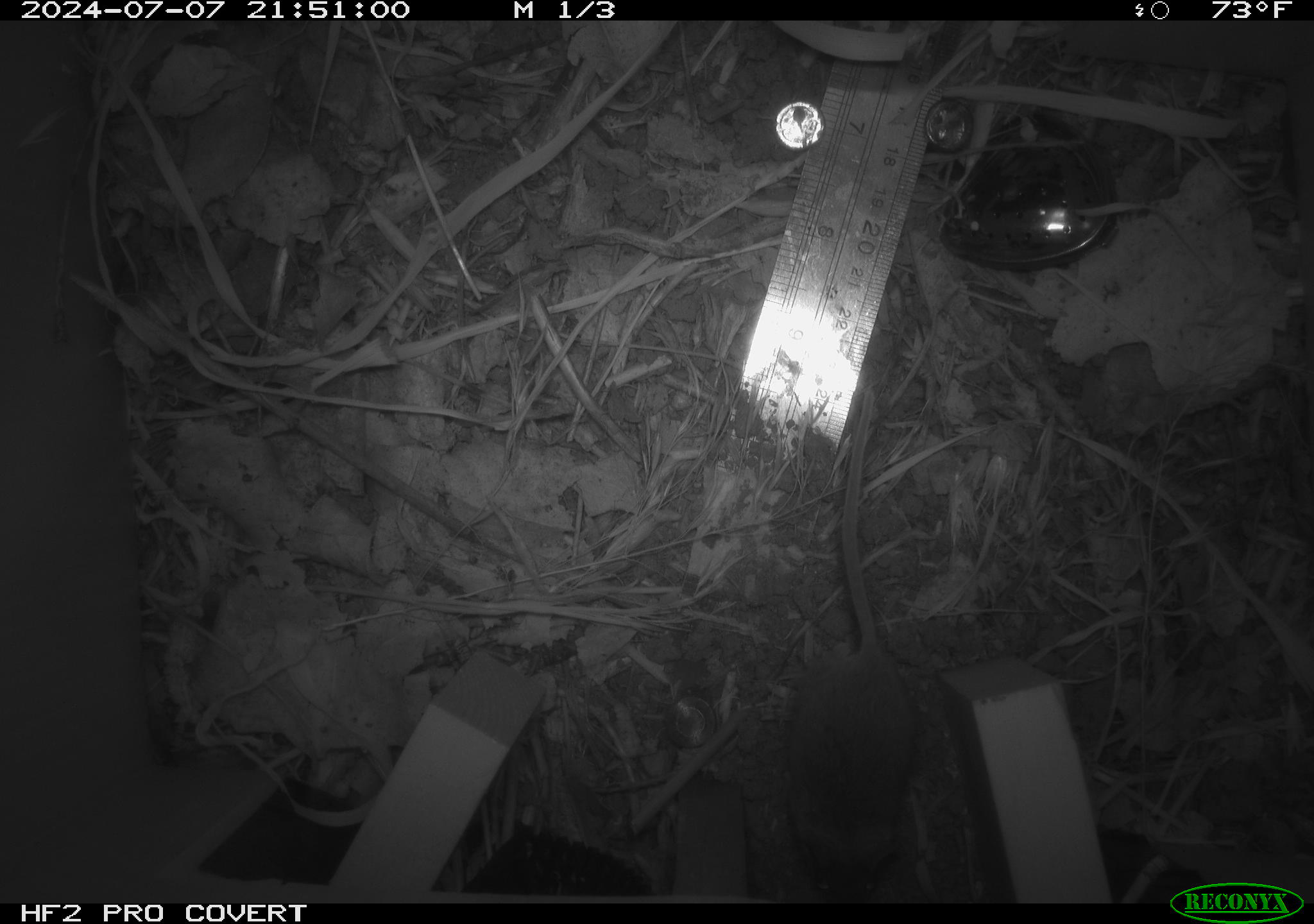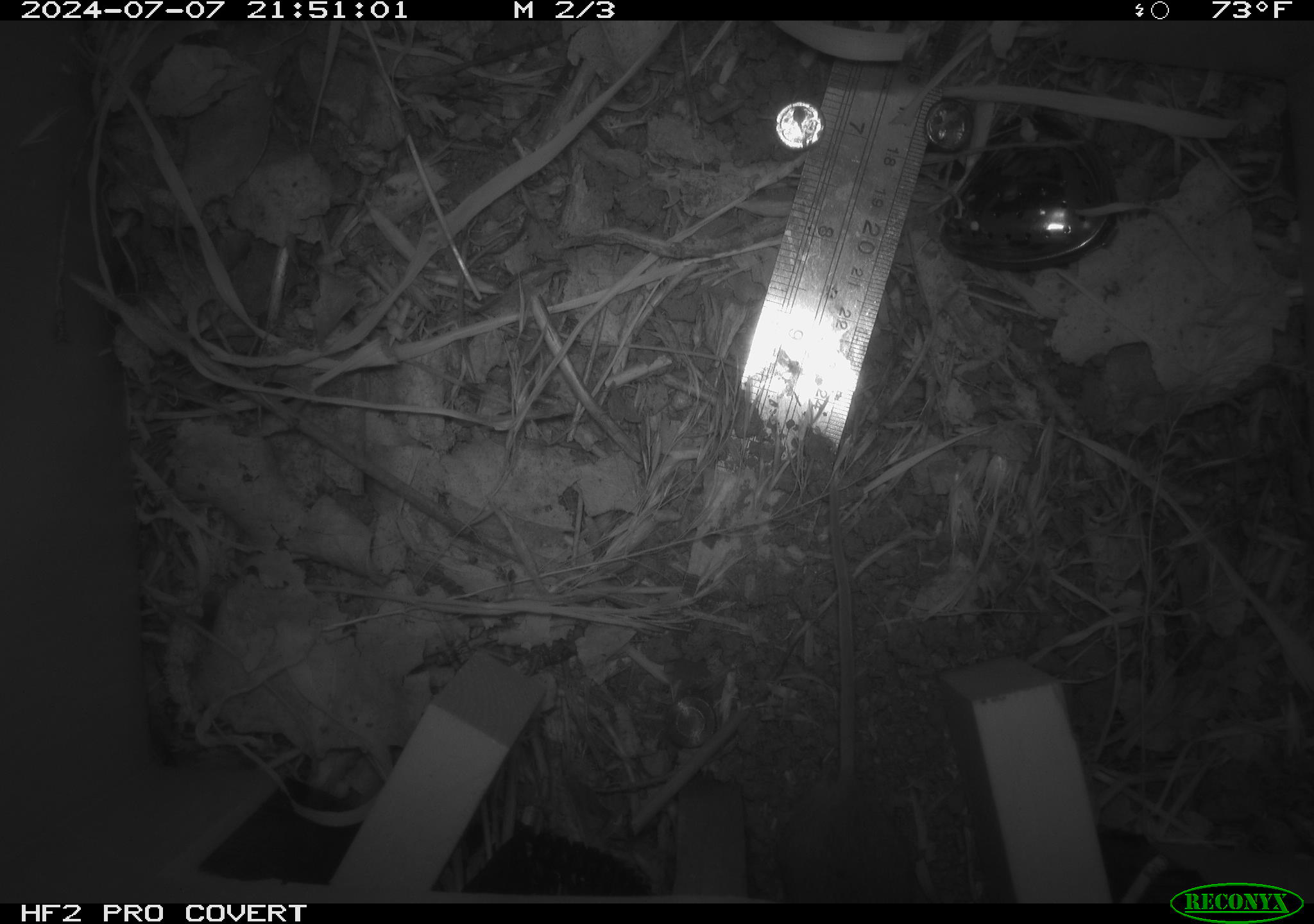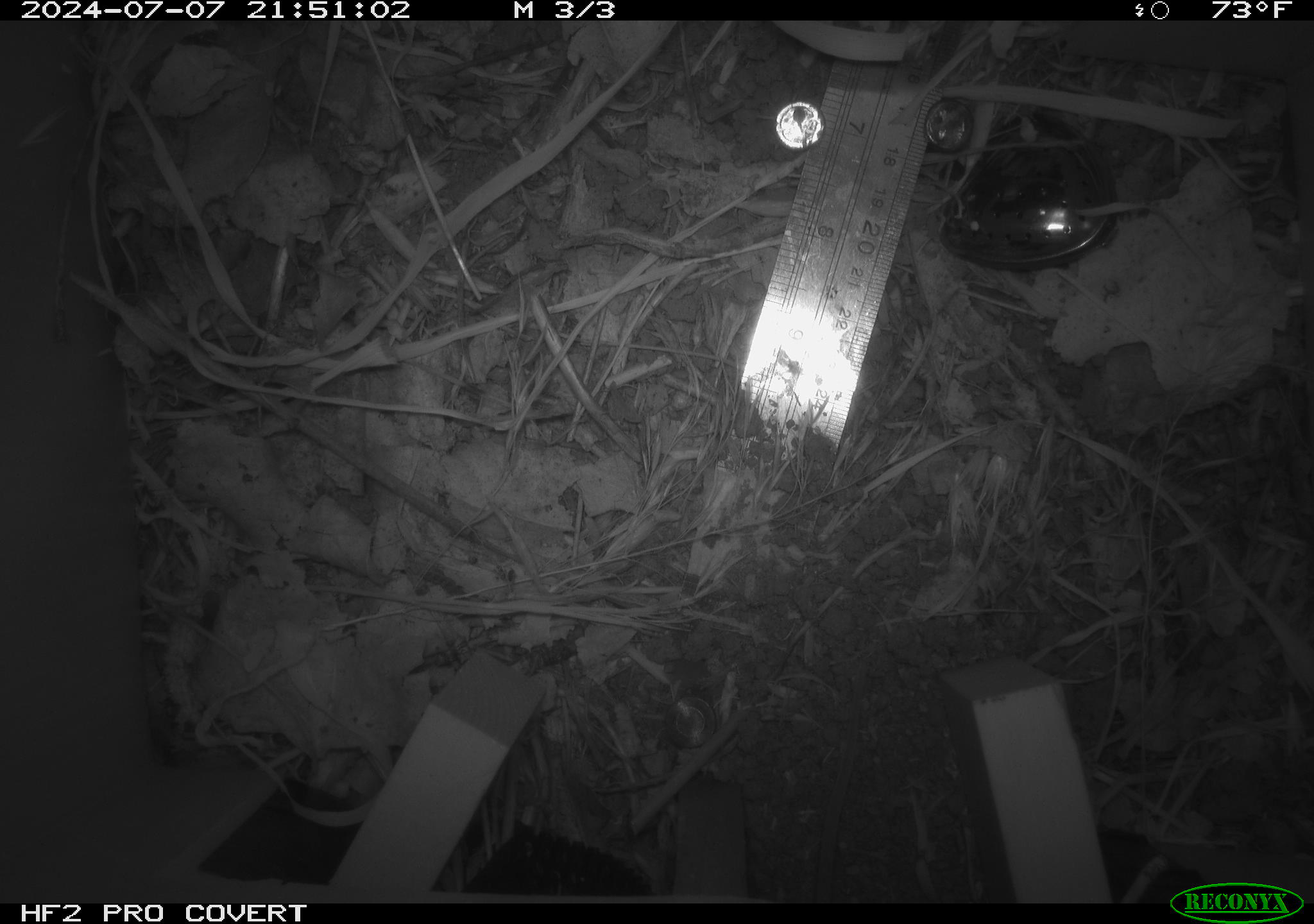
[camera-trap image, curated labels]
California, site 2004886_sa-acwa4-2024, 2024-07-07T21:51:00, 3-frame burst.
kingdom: Animalia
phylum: Chordata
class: Mammalia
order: Rodentia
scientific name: Rodentia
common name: mouse species